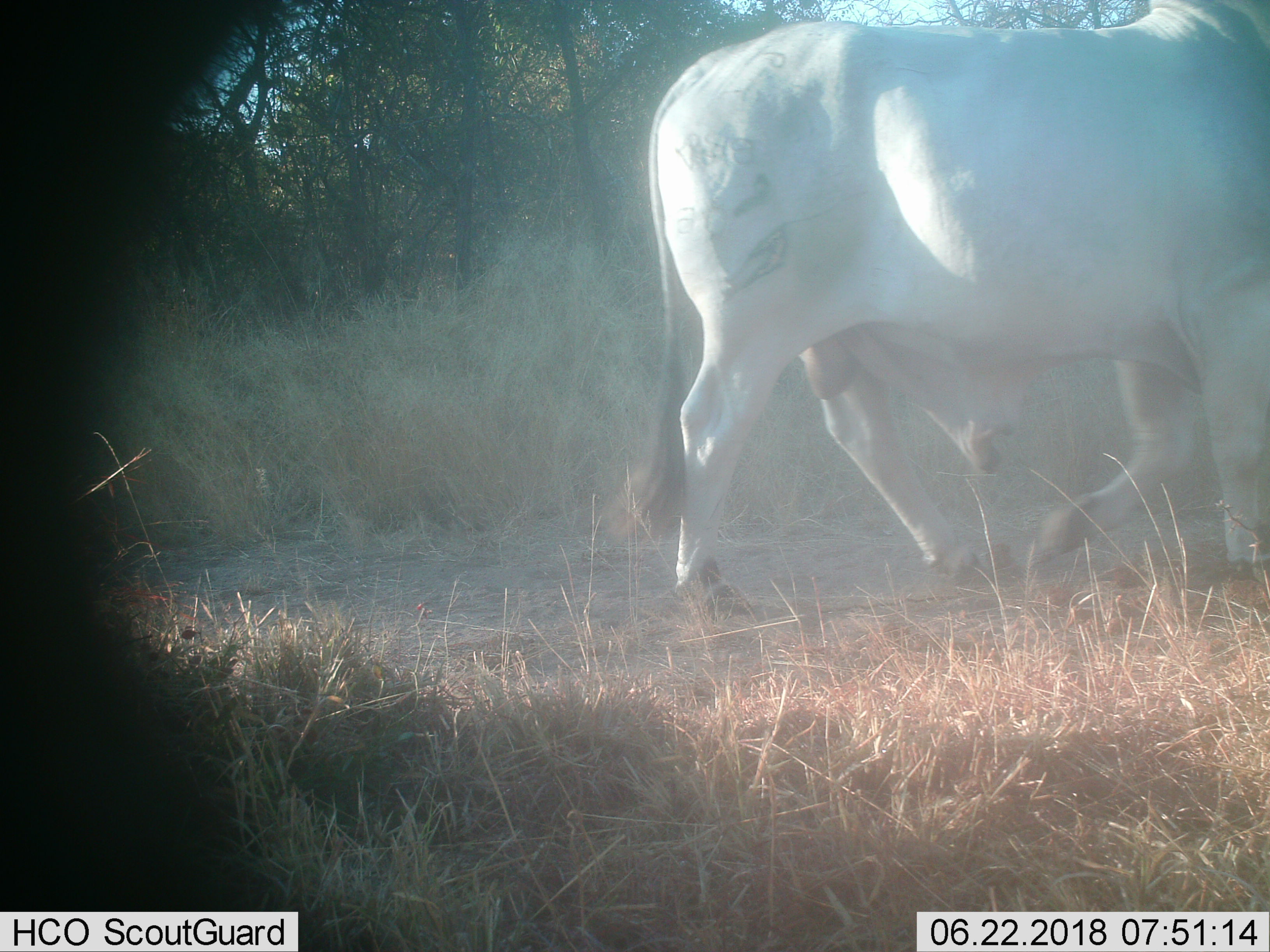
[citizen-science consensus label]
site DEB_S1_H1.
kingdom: Animalia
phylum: Chordata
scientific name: Vertebrata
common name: domestic animal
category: domesticanimal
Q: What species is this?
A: Domesticanimal (domestic animal) (Vertebrata).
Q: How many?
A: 1.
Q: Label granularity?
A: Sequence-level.